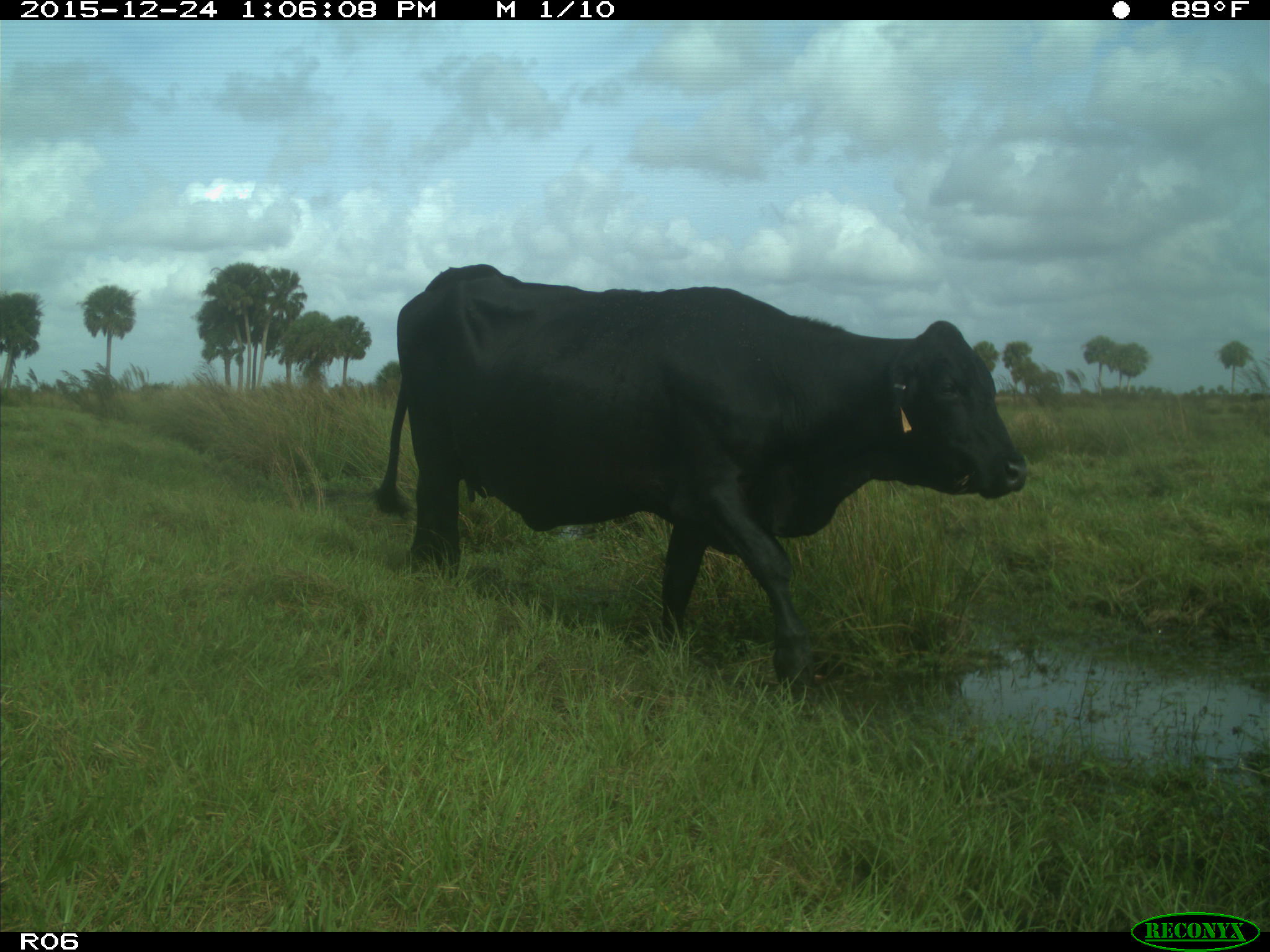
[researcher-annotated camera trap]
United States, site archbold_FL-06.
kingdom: Animalia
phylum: Chordata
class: Mammalia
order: Artiodactyla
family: Bovidae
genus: Bos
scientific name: Bos taurus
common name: domestic cow